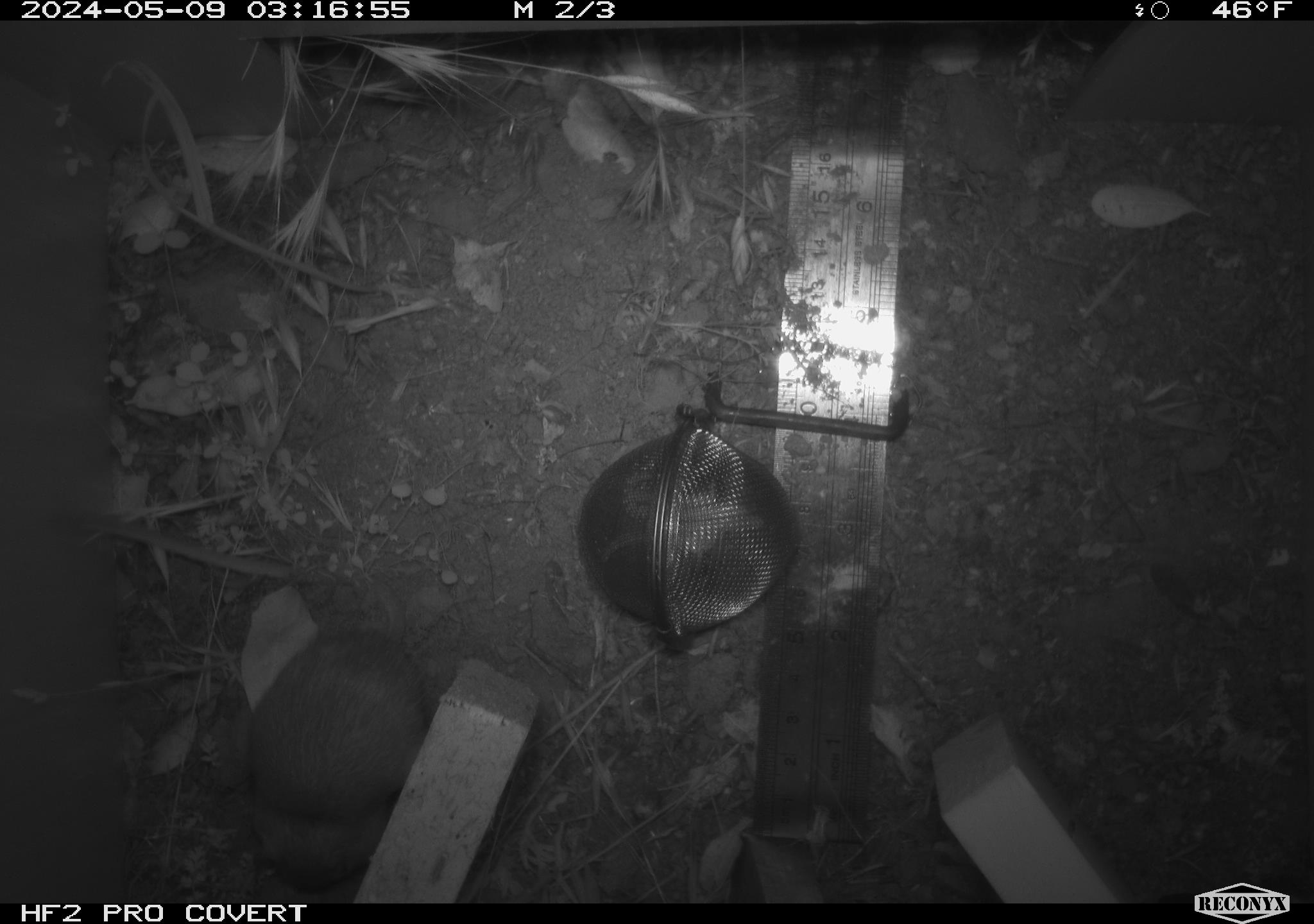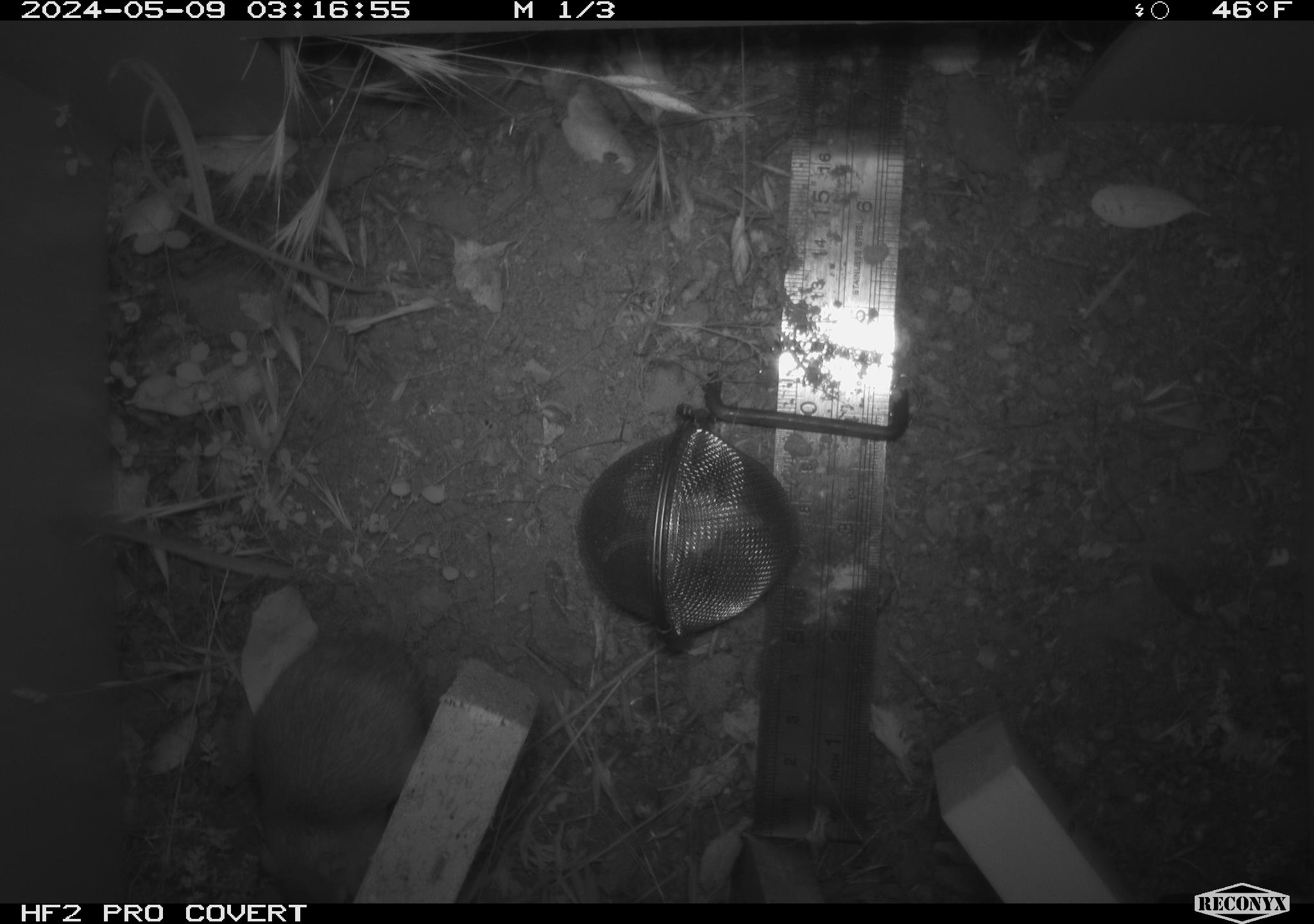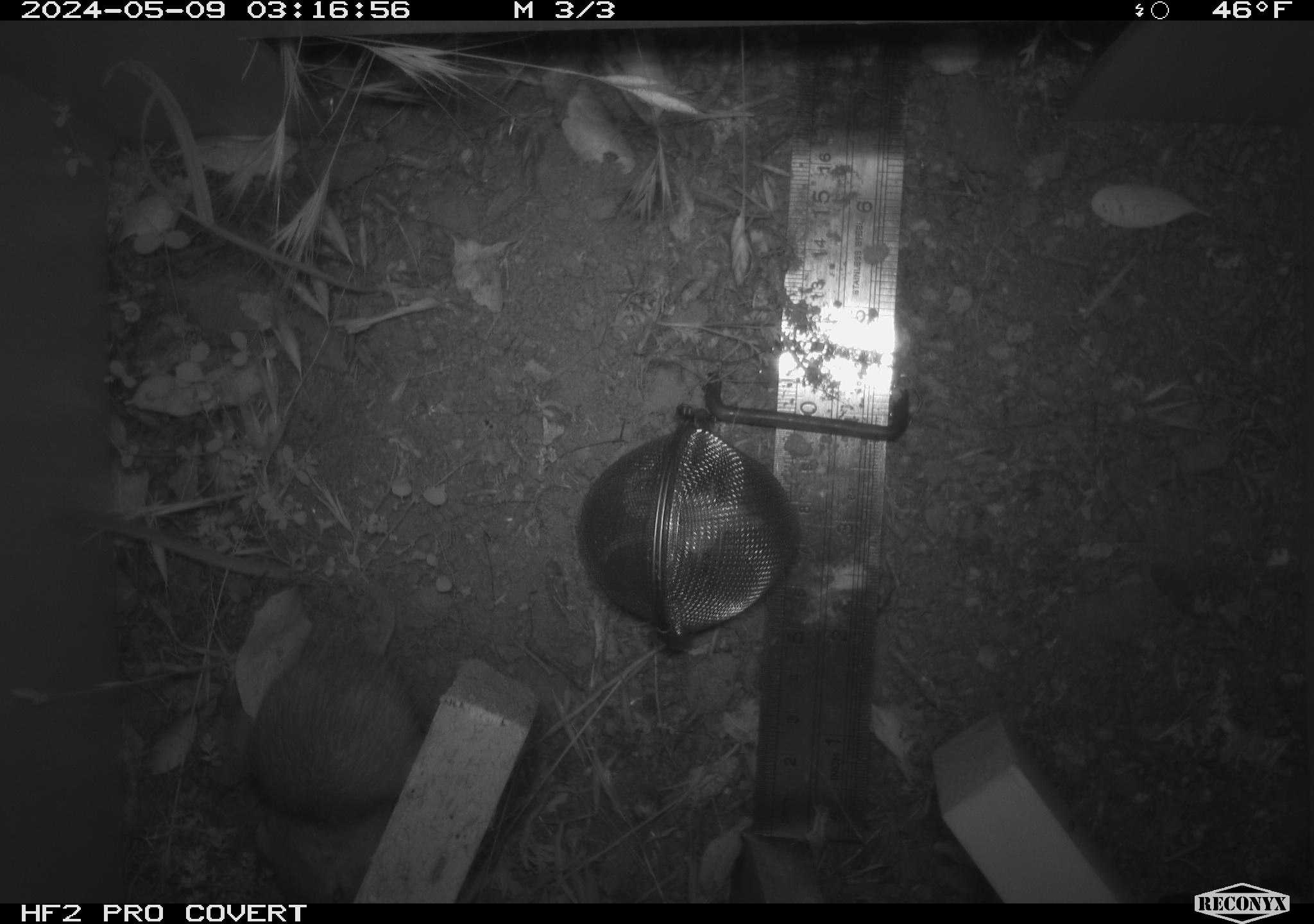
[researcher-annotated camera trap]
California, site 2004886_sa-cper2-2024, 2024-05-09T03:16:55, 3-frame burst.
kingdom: Animalia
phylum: Chordata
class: Mammalia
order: Rodentia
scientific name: Rodentia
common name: rodent